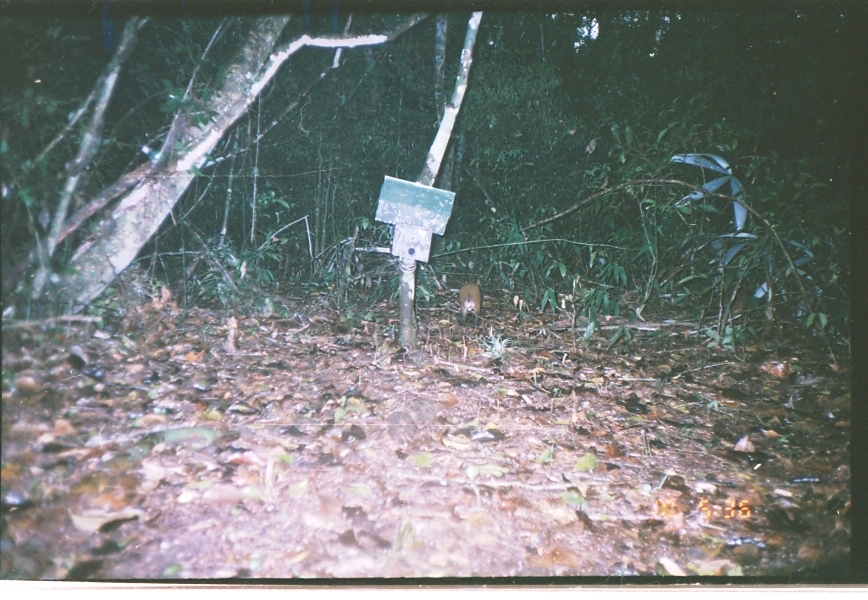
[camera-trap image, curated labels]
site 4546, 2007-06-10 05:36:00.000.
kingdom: Animalia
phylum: Chordata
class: Mammalia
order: Rodentia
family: Dasyproctidae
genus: Dasyprocta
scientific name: Dasyprocta punctata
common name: central american agouti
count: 1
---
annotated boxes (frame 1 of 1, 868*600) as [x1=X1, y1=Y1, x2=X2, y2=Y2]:
dasyprocta punctata: [x1=458, y1=278, x2=482, y2=328]